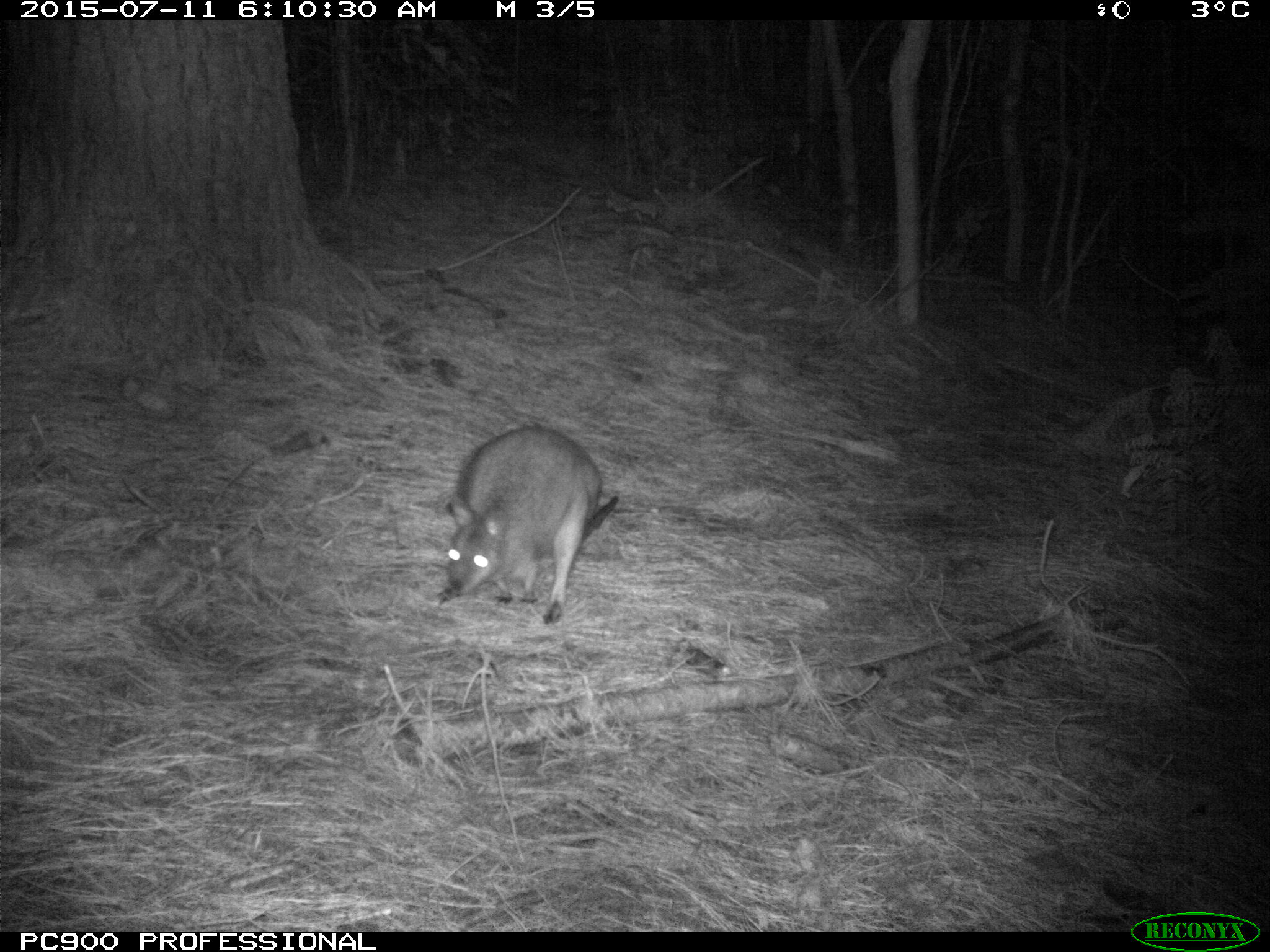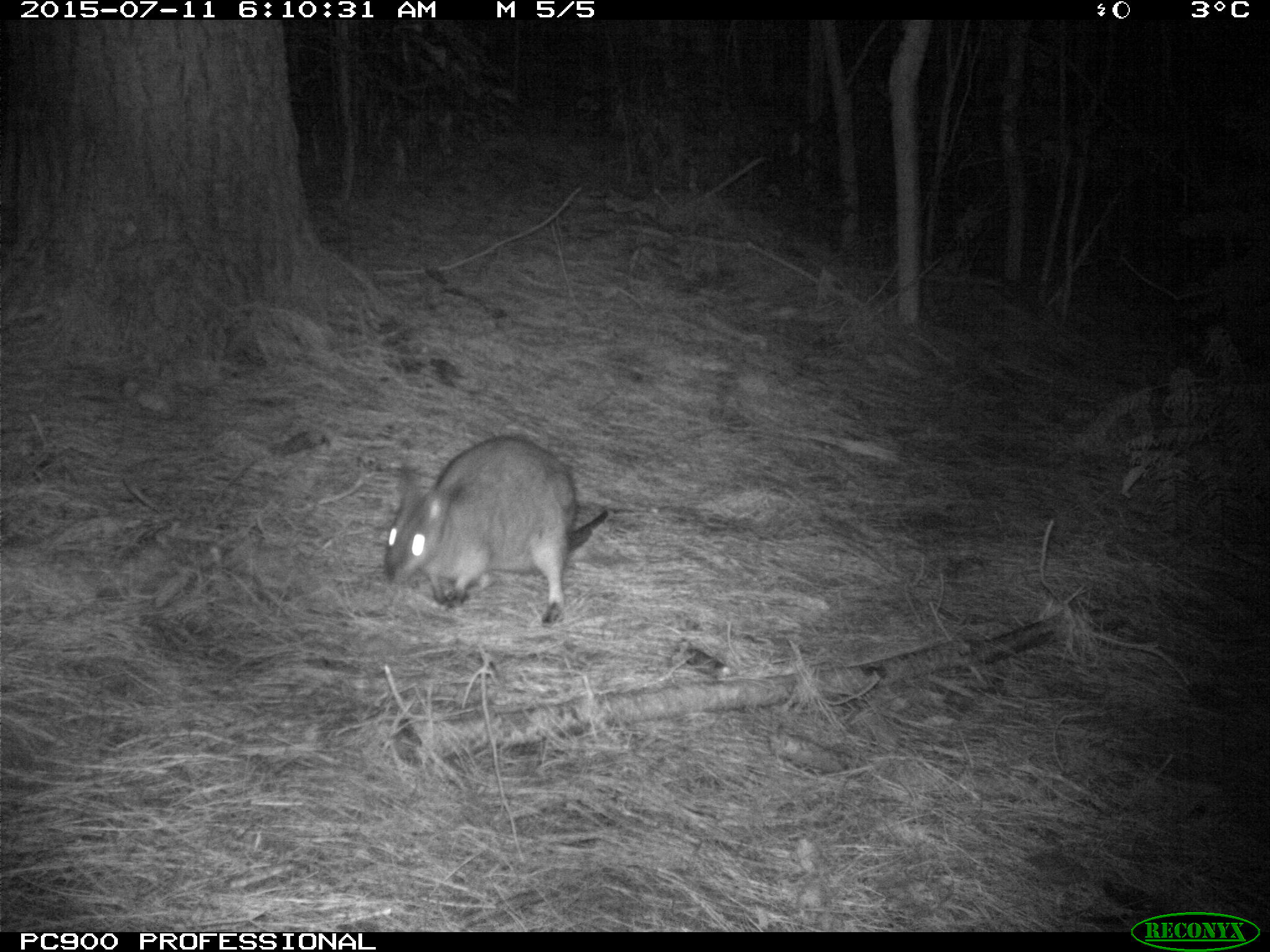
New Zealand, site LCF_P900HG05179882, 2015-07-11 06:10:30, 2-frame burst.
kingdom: Animalia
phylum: Chordata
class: Mammalia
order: Diprotodontia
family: Macropodidae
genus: Notamacropus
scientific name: Notamacropus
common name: wallaby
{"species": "wallaby (Notamacropus)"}